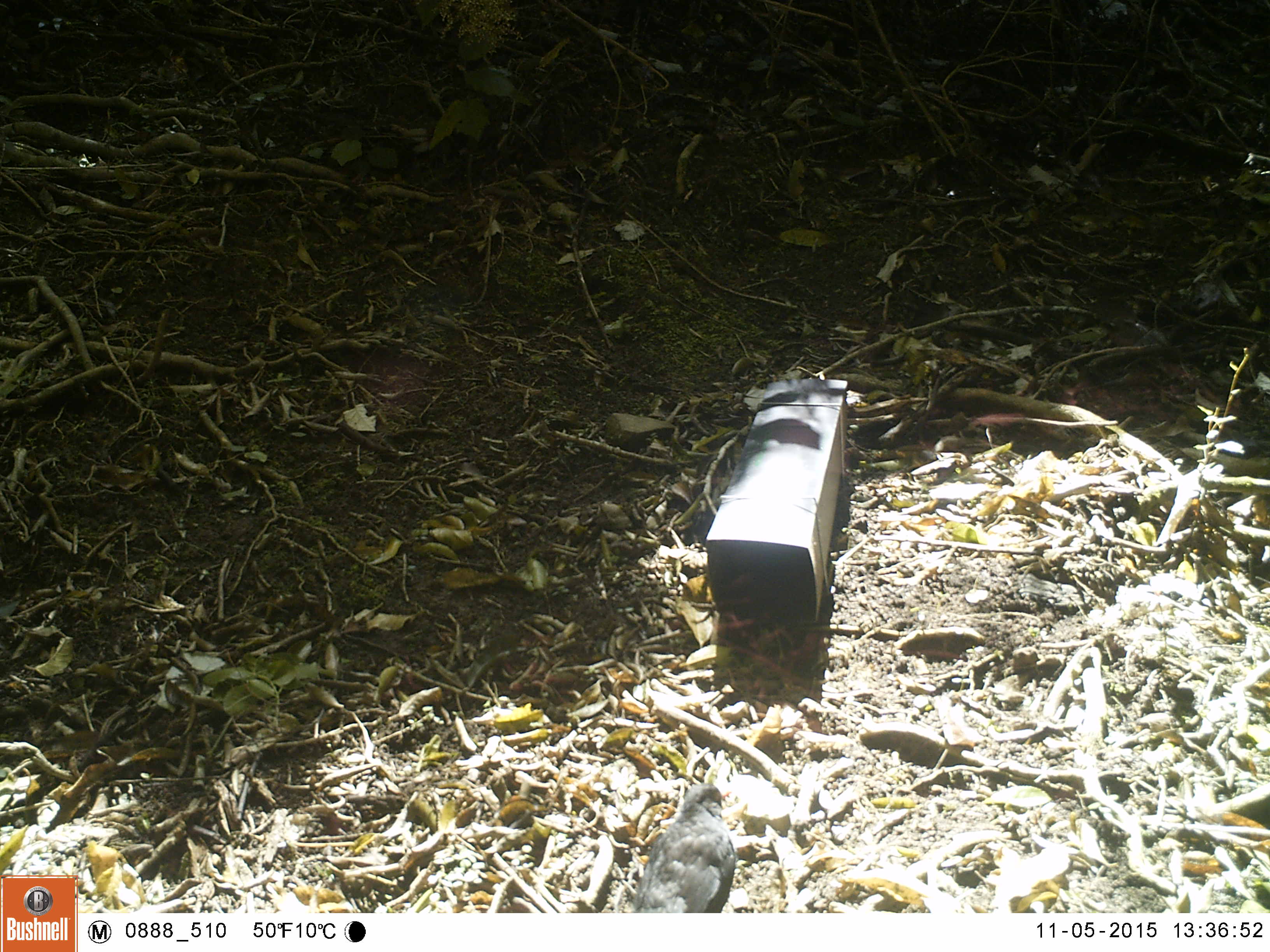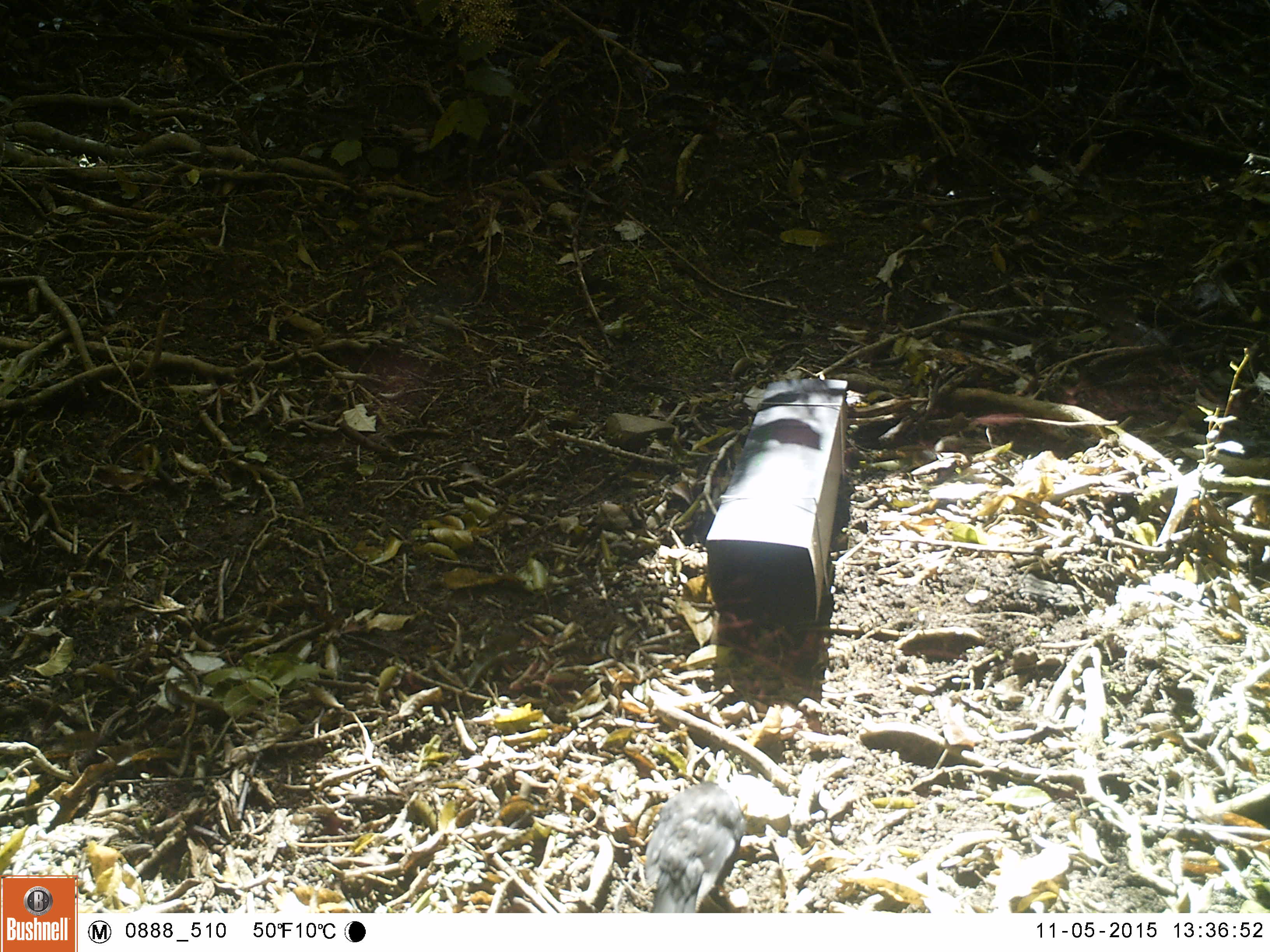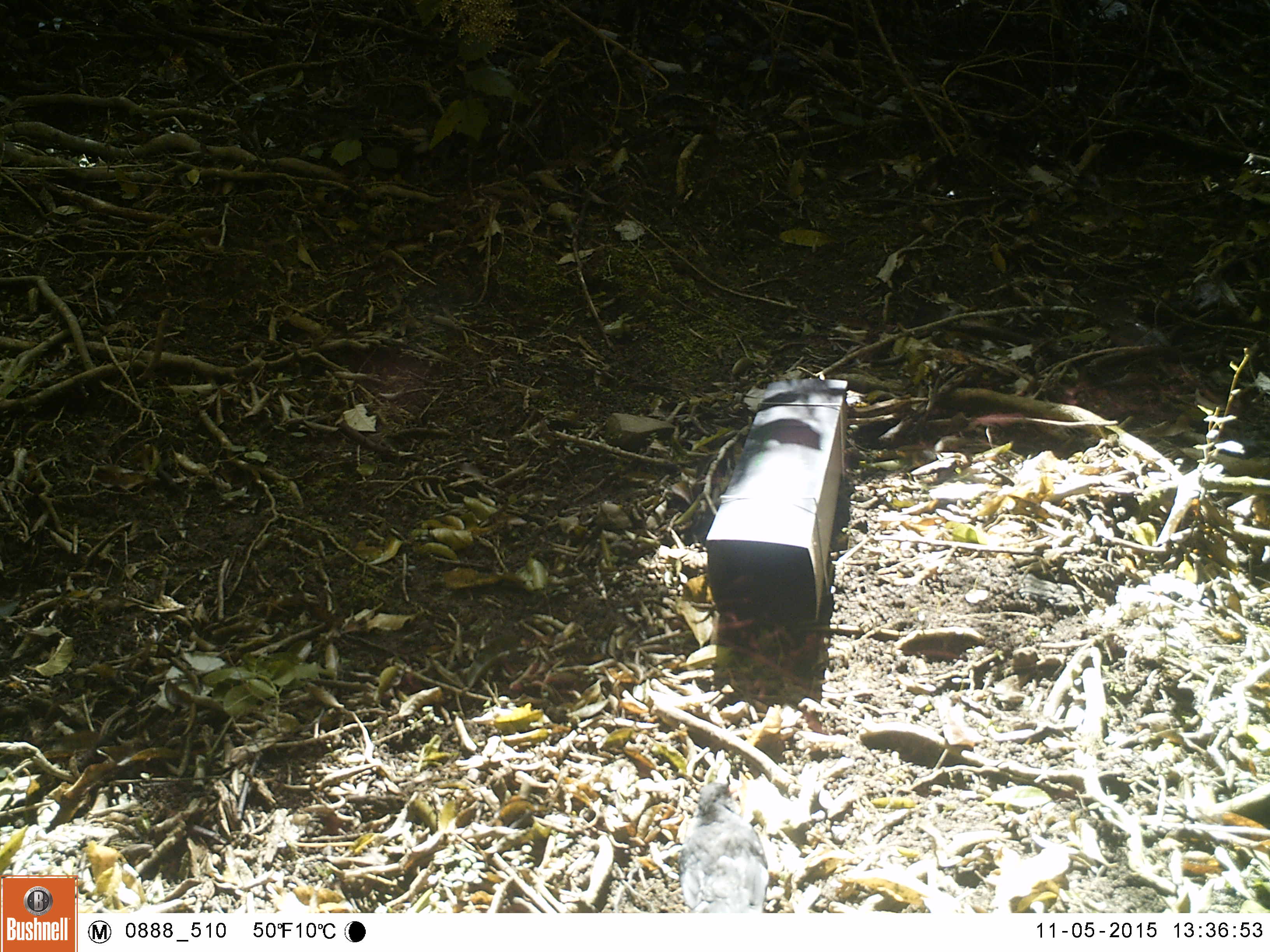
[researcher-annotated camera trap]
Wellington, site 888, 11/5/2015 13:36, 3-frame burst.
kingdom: Animalia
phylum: Chordata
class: Aves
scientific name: Aves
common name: bird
Bird (Aves).